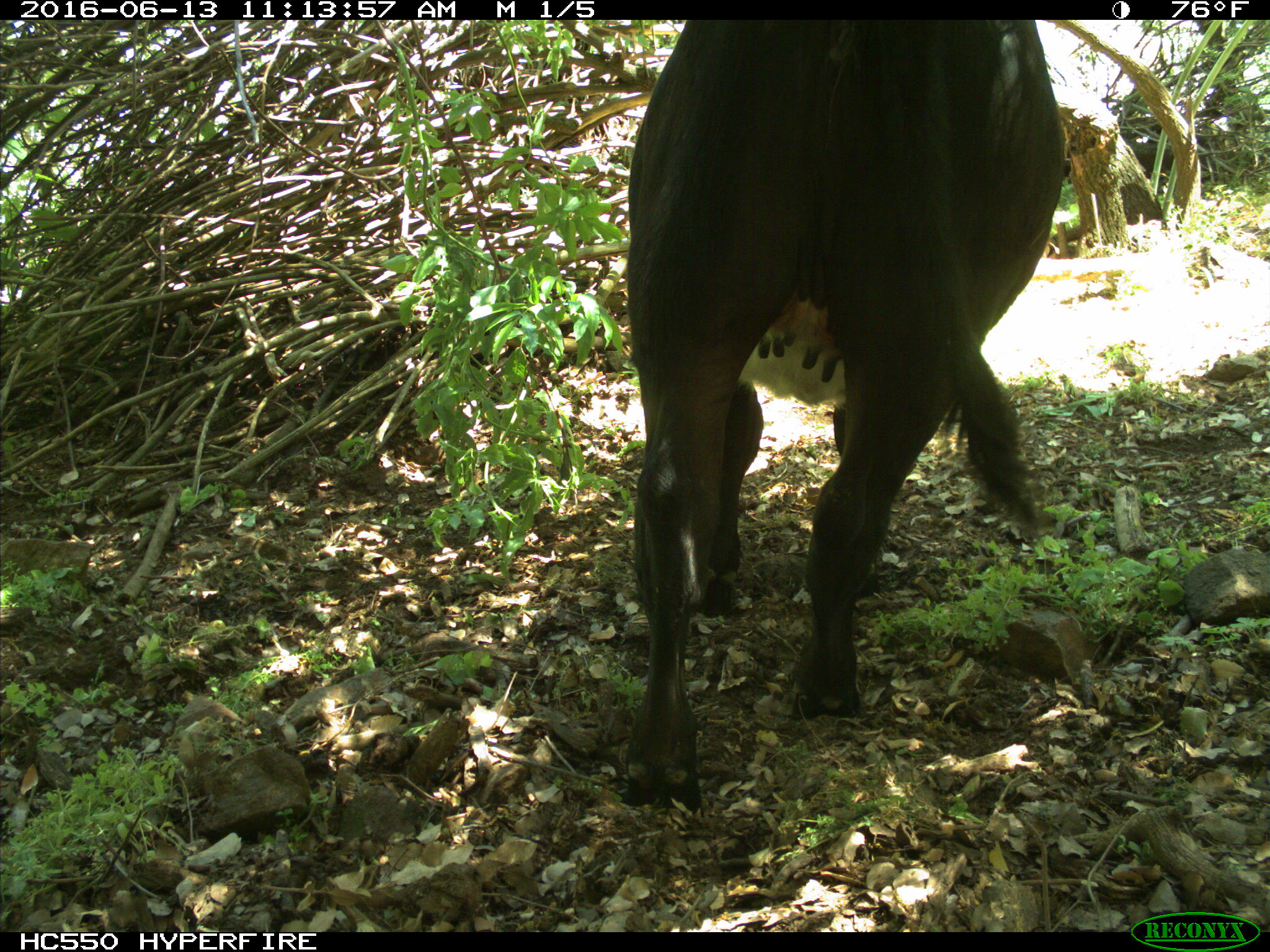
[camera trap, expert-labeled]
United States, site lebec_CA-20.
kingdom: Animalia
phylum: Chordata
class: Mammalia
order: Artiodactyla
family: Bovidae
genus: Bos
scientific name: Bos taurus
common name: domestic cow